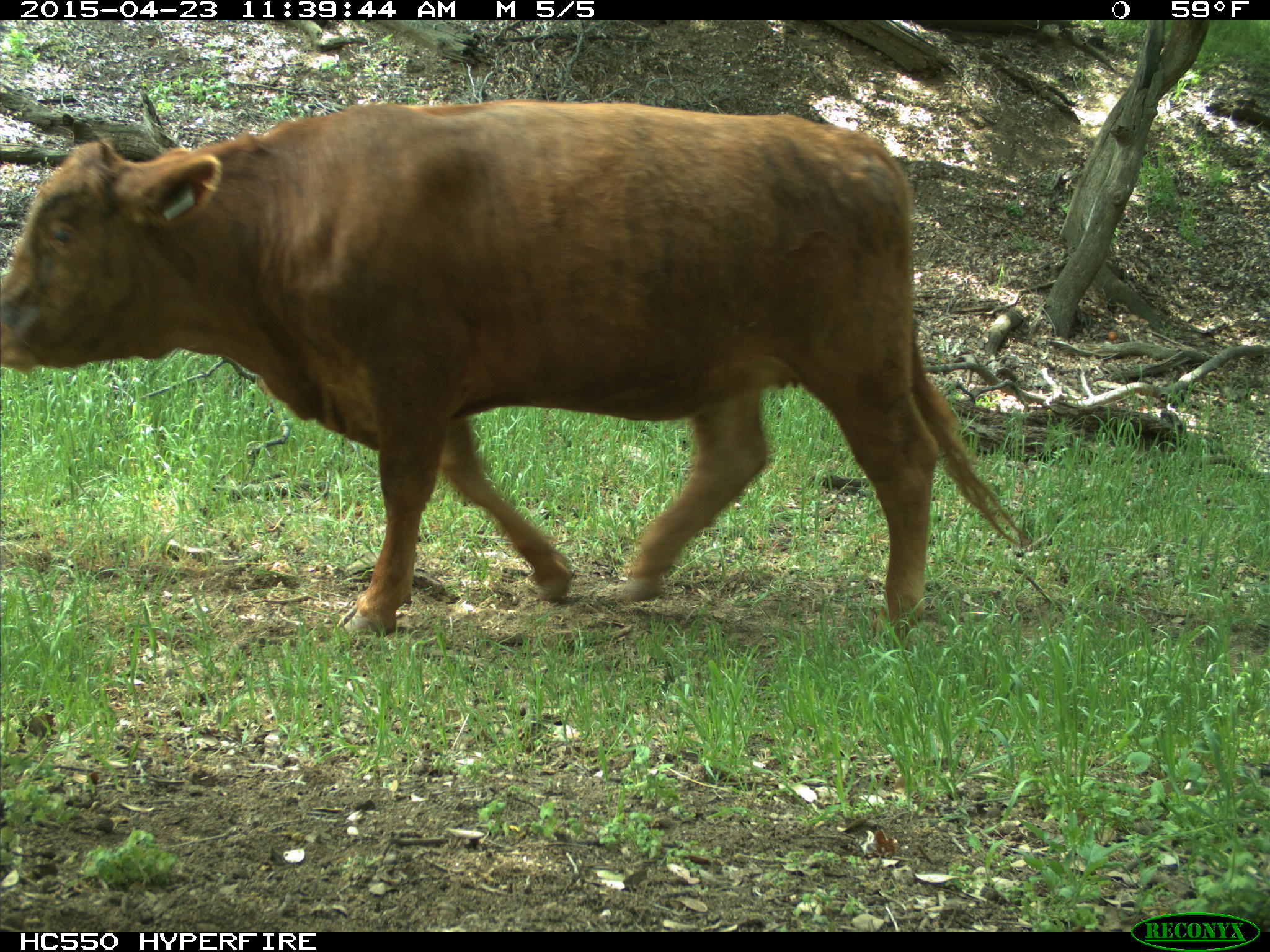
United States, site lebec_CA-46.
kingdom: Animalia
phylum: Chordata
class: Mammalia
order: Artiodactyla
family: Bovidae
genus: Bos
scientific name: Bos taurus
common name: domestic cow